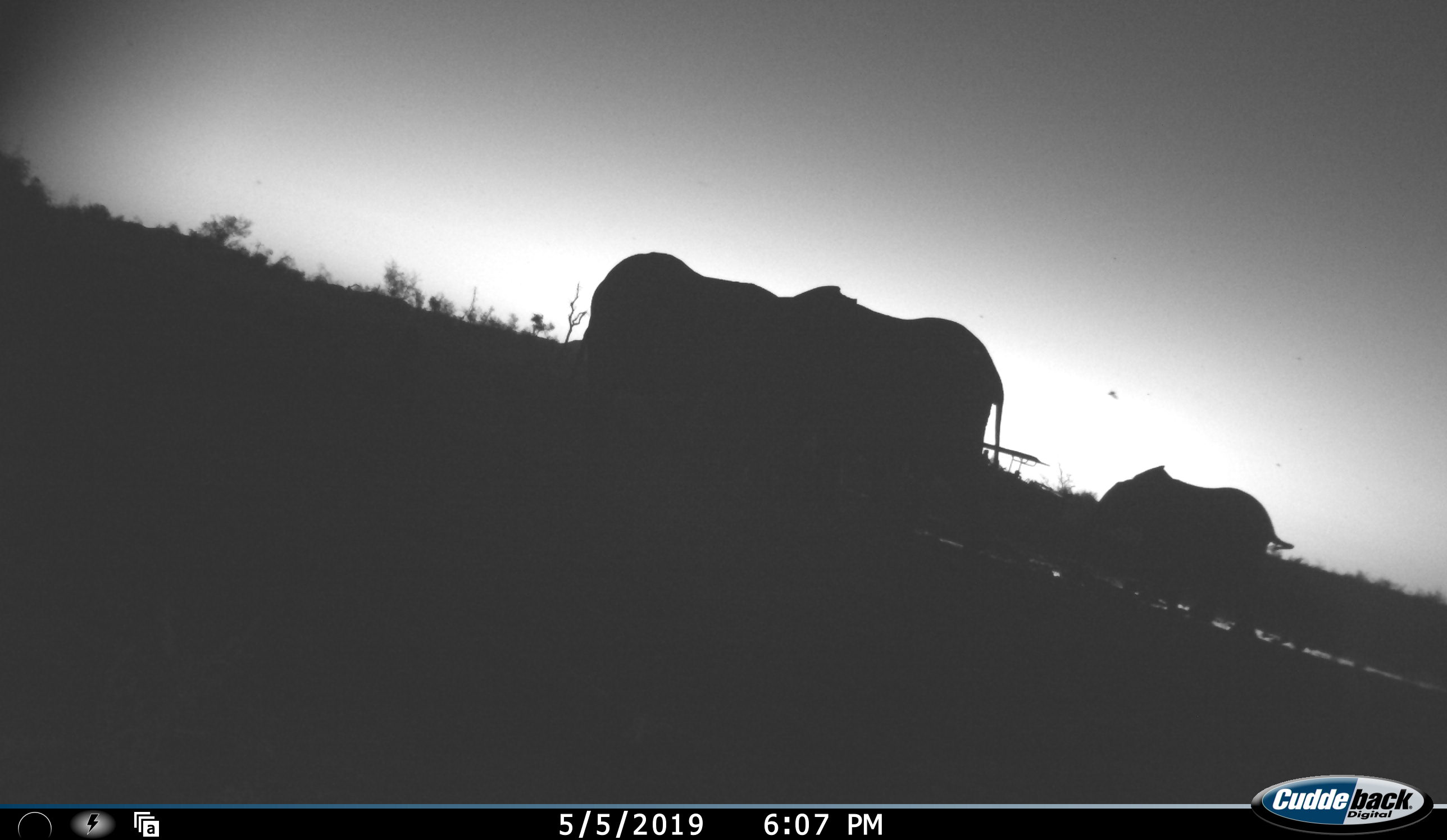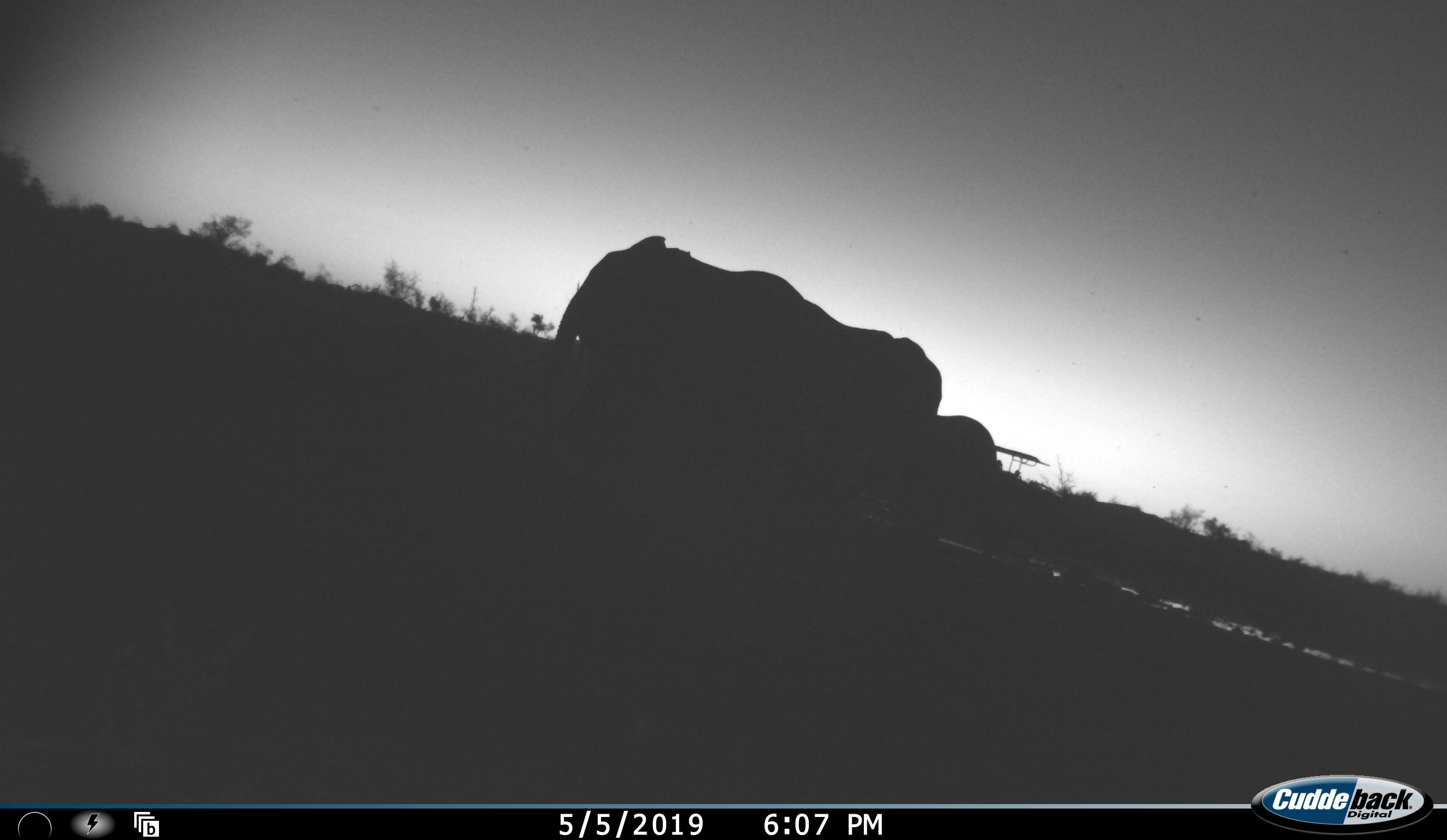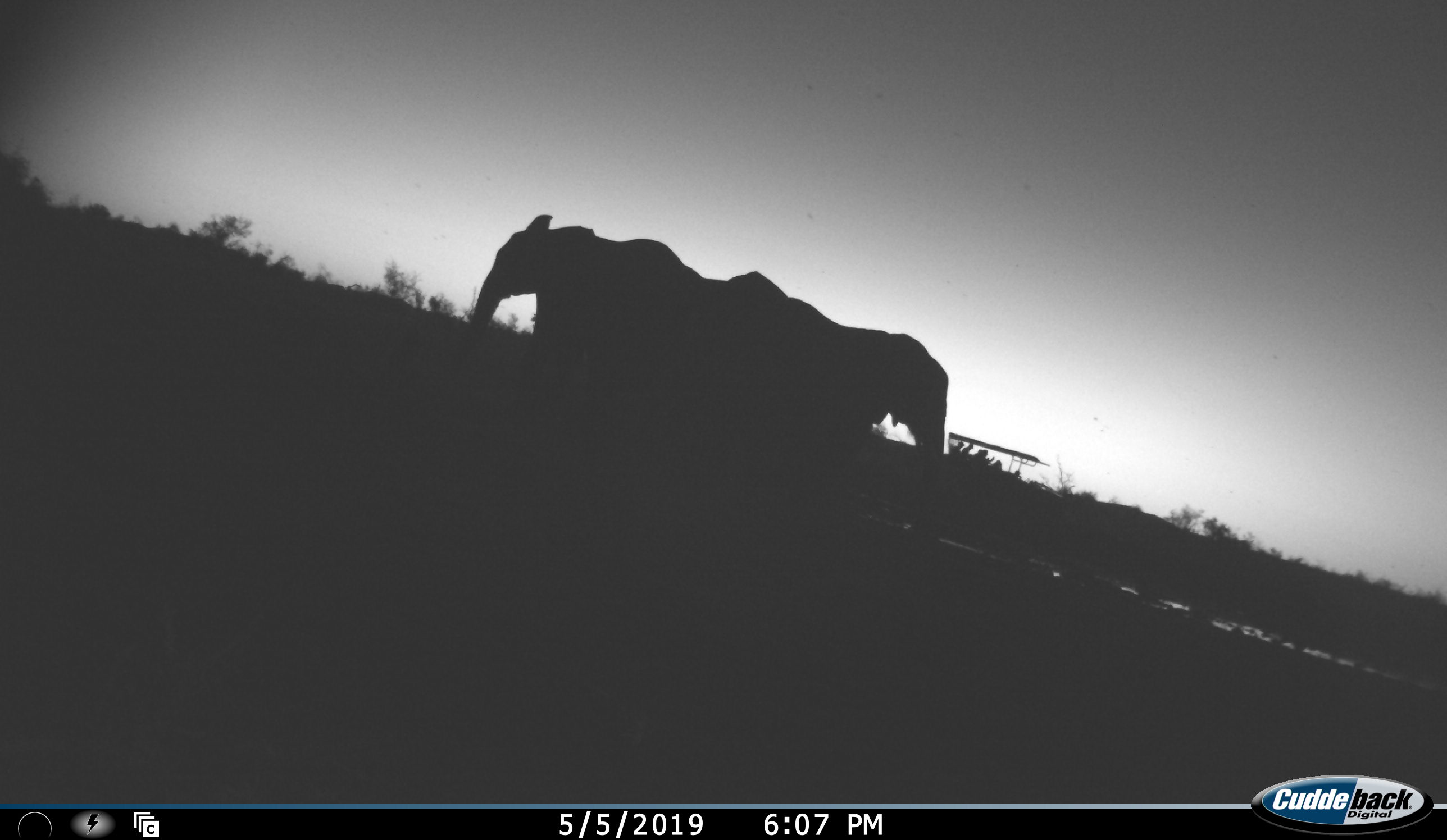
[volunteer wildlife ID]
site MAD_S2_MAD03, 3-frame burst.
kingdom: Animalia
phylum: Chordata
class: Mammalia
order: Proboscidea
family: Elephantidae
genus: Loxodonta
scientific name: Loxodonta africana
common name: african bush elephant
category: elephant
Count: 3.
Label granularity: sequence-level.